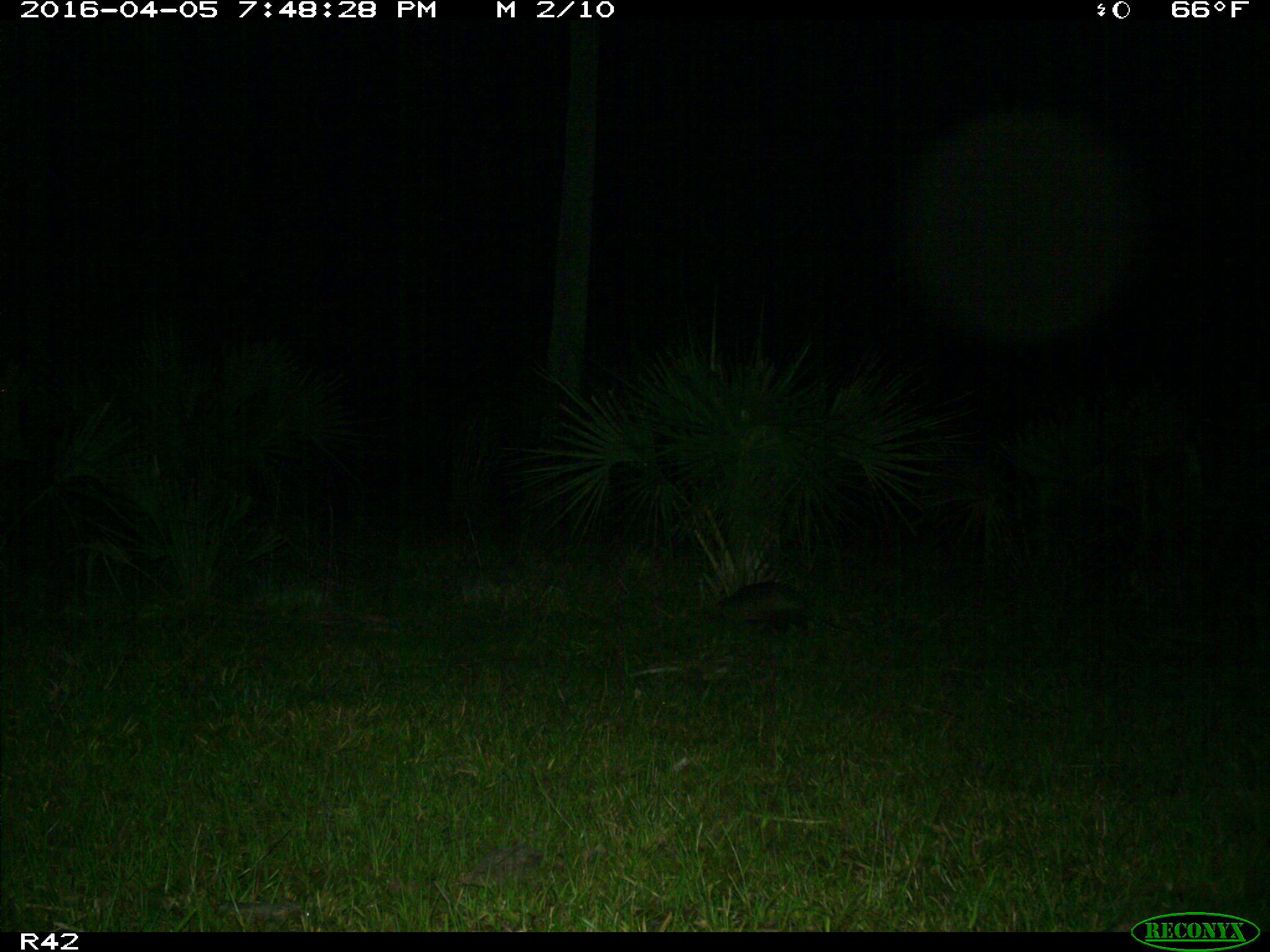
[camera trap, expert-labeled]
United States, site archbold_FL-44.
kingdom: Animalia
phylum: Chordata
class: Mammalia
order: Cingulata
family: Dasypodidae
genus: Dasypus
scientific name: Dasypus novemcinctus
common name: nine-banded armadillo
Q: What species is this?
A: Dasypus novemcinctus (nine-banded armadillo).